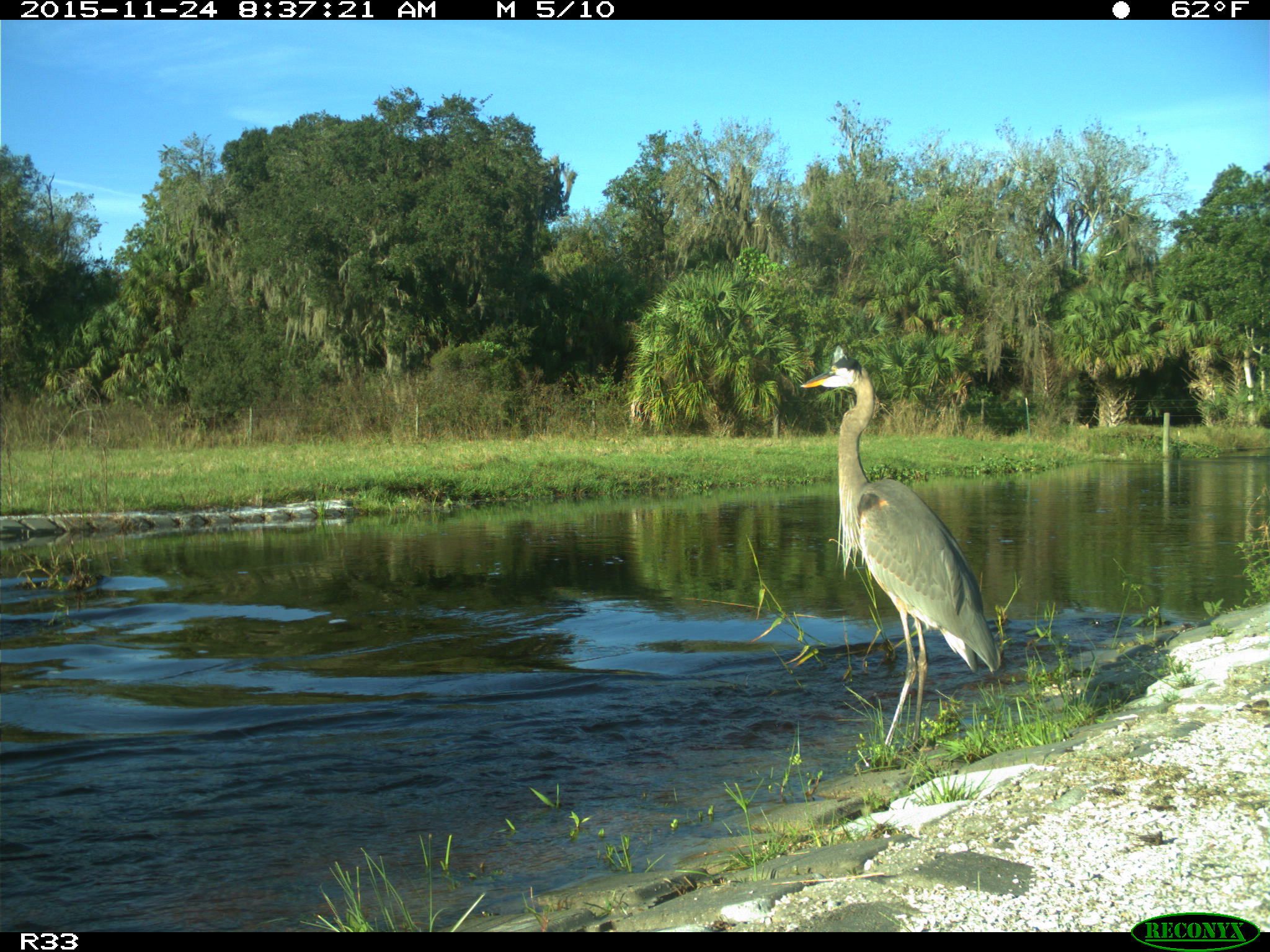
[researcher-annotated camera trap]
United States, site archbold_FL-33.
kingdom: Animalia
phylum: Chordata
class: Aves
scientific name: Aves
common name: birds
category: unidentified bird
Unidentified bird (birds) (Aves).